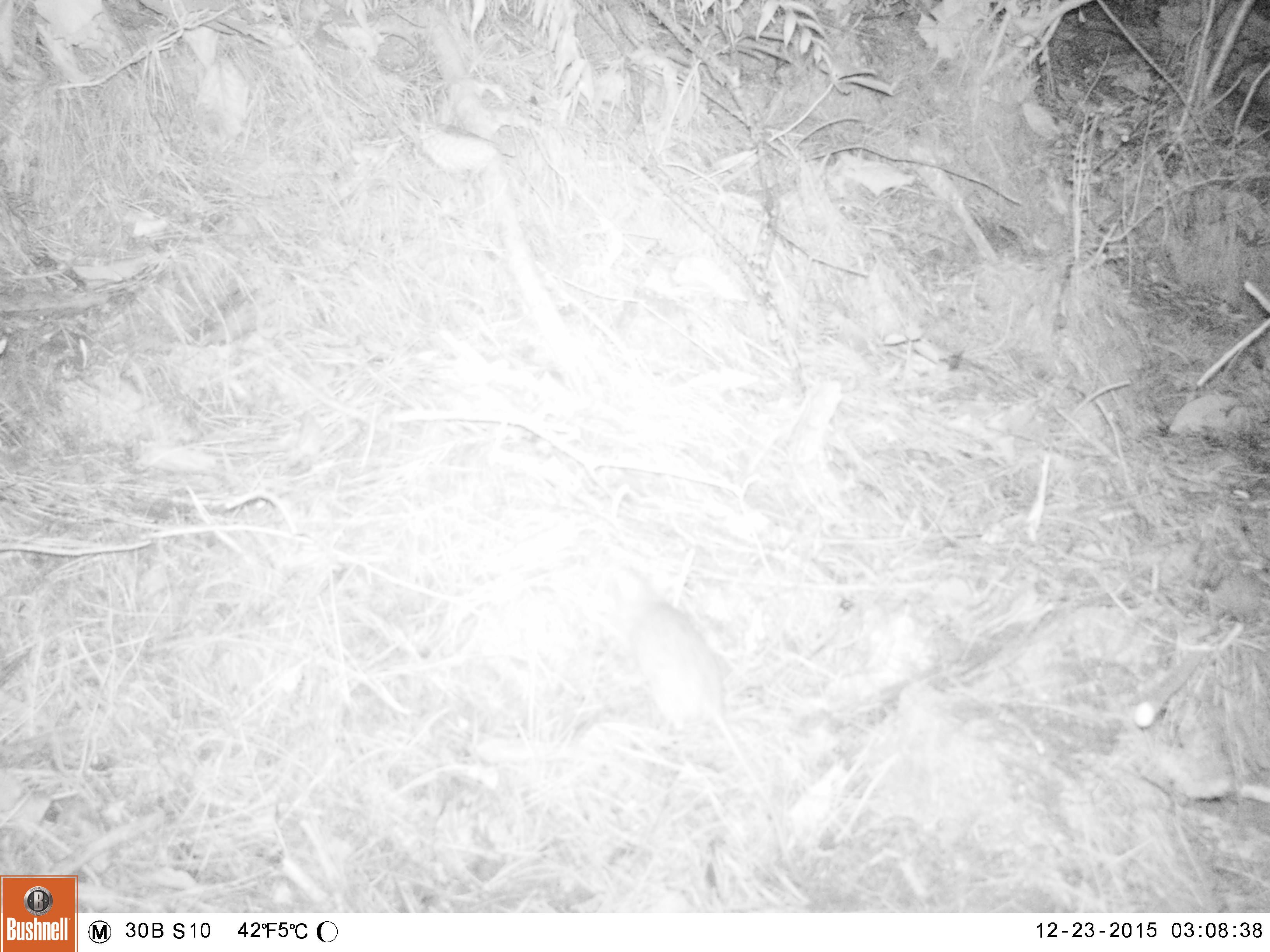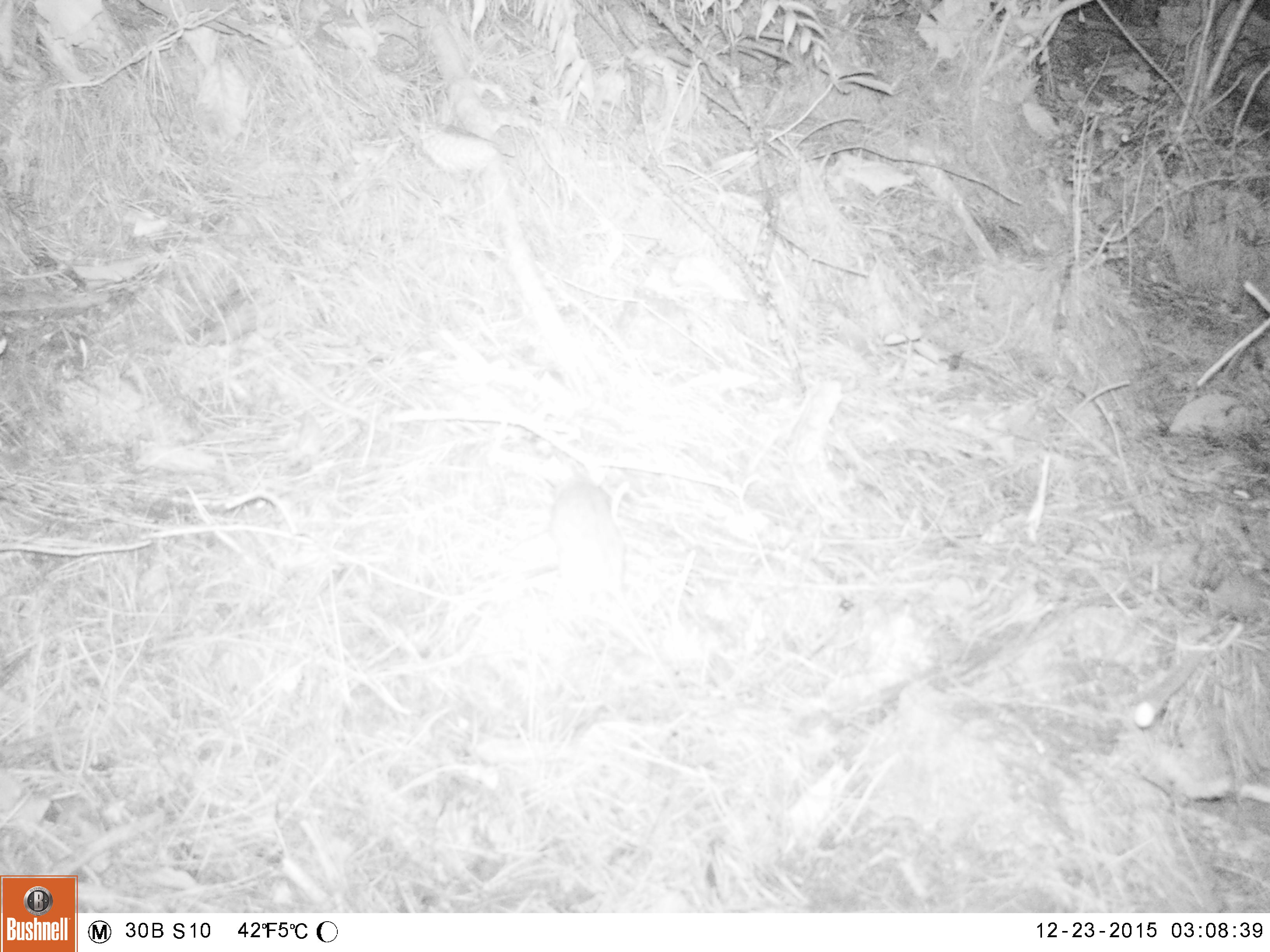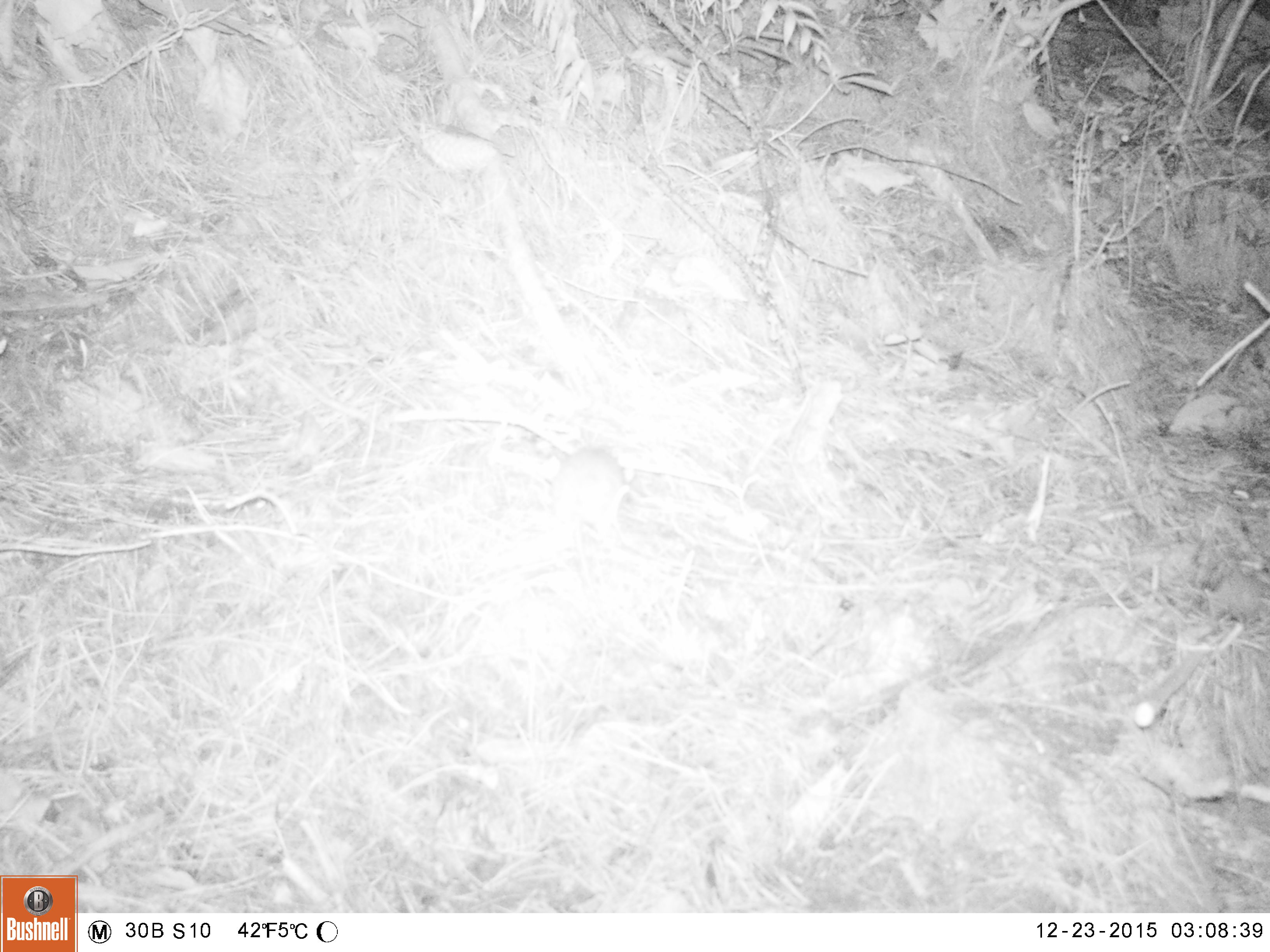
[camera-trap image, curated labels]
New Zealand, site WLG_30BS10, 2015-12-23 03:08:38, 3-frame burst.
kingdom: Animalia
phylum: Chordata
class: Mammalia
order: Rodentia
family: Muridae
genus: Rattus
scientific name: Rattus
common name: rat